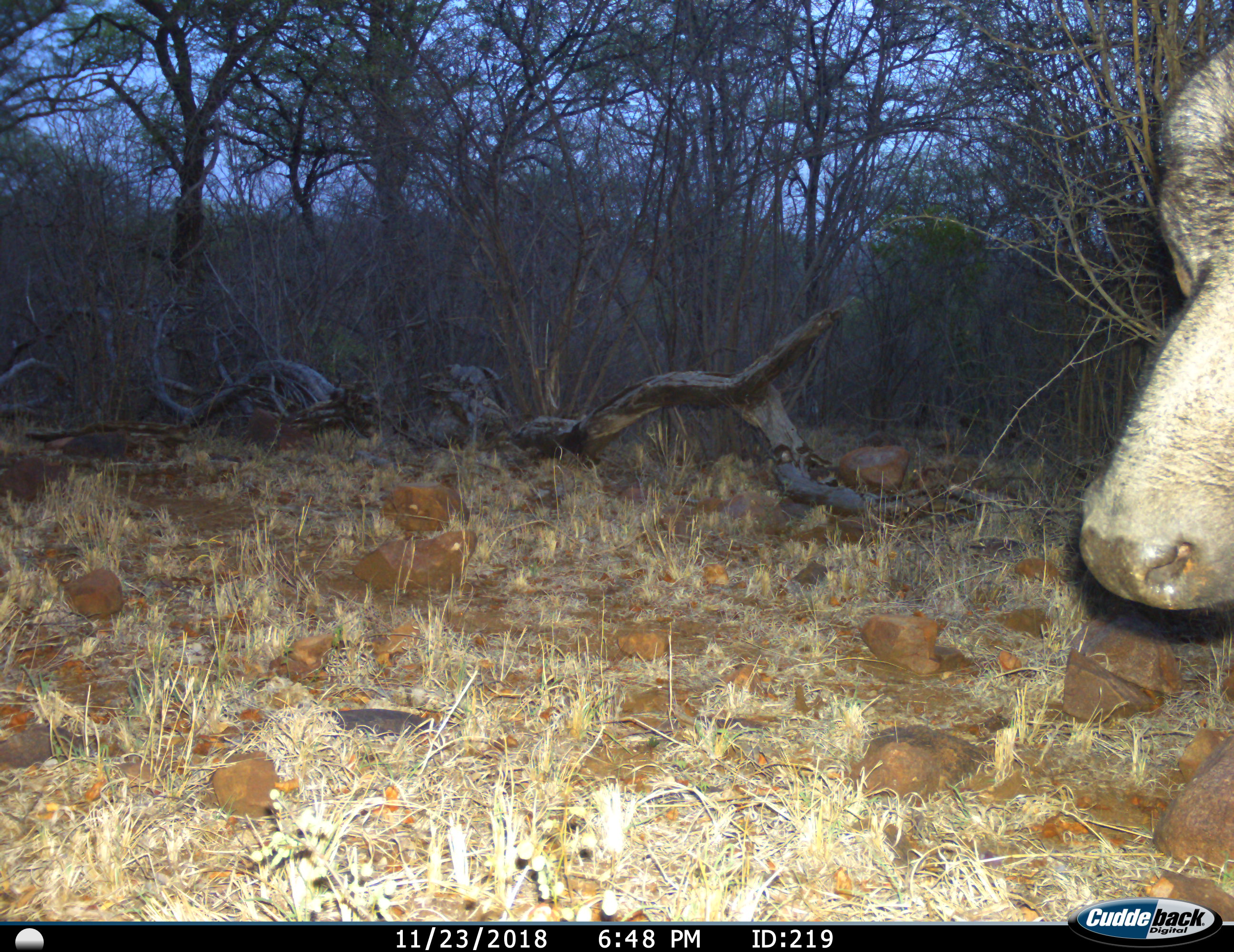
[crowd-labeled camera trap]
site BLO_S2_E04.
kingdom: Animalia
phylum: Chordata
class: Mammalia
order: Artiodactyla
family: Bovidae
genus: Syncerus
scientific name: Syncerus caffer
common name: african buffalo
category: buffalo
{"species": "buffalo (african buffalo) (Syncerus caffer)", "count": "1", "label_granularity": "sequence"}